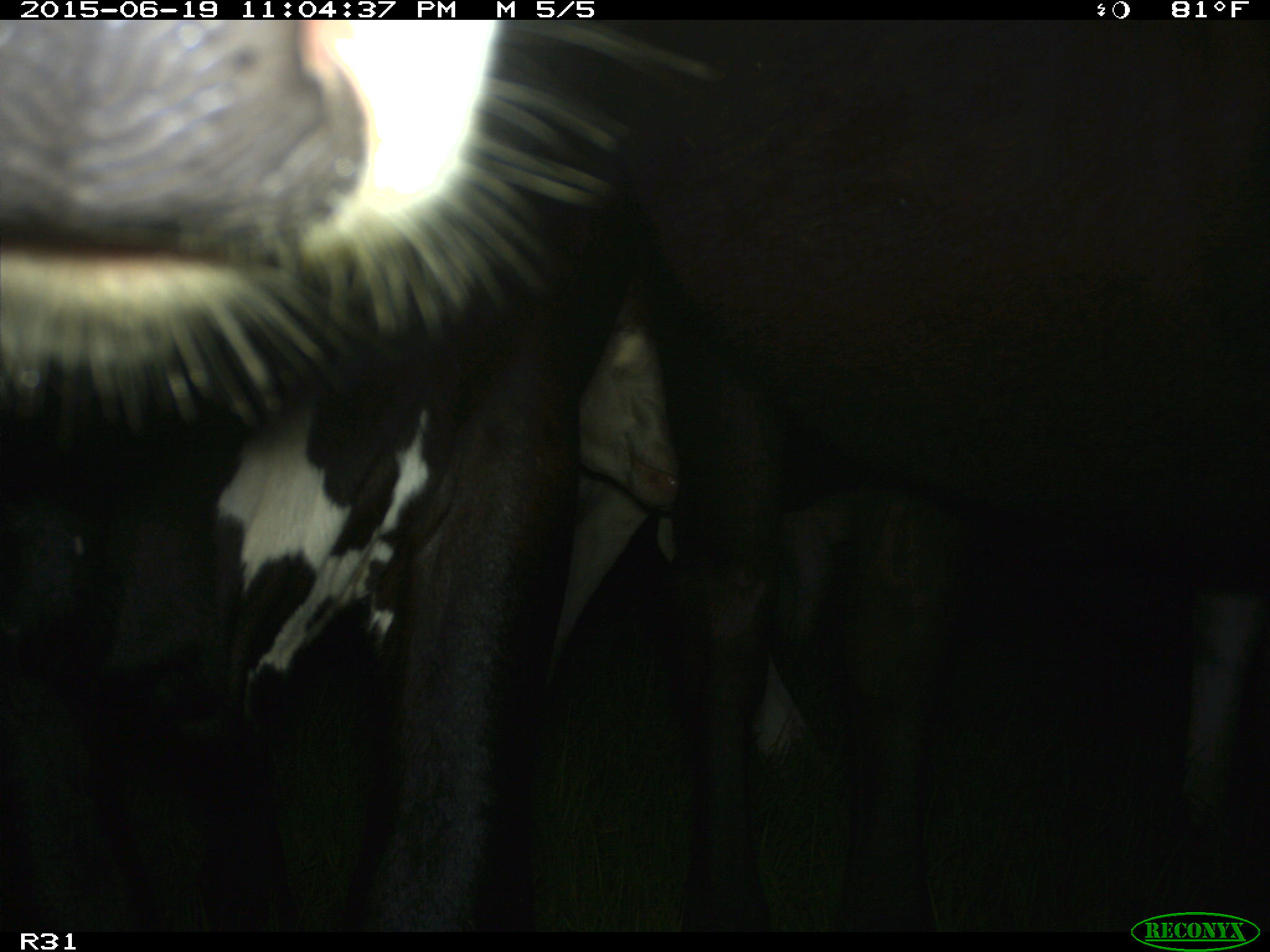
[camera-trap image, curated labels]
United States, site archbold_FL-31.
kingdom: Animalia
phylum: Chordata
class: Mammalia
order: Artiodactyla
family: Bovidae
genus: Bos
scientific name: Bos taurus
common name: domestic cow